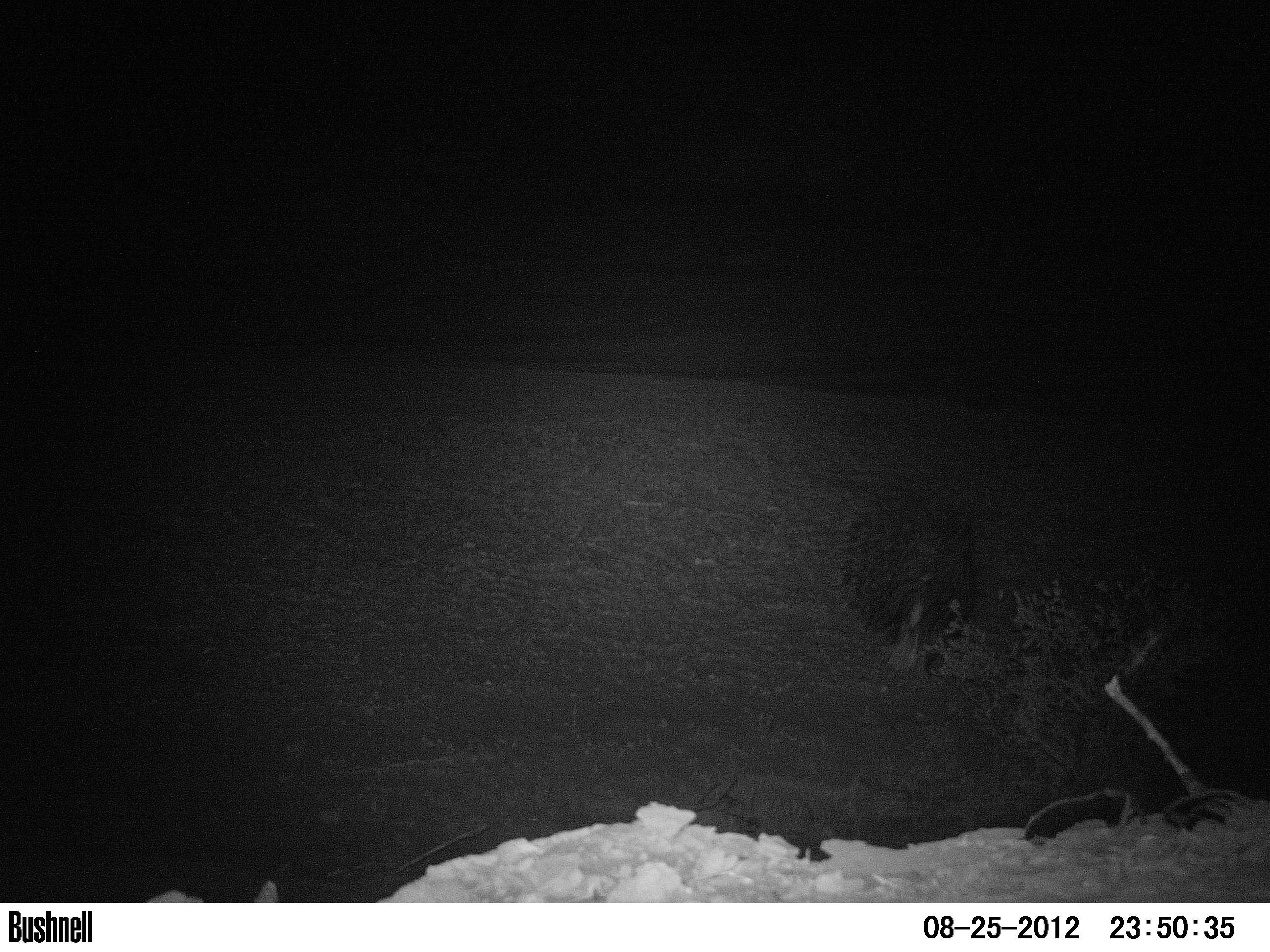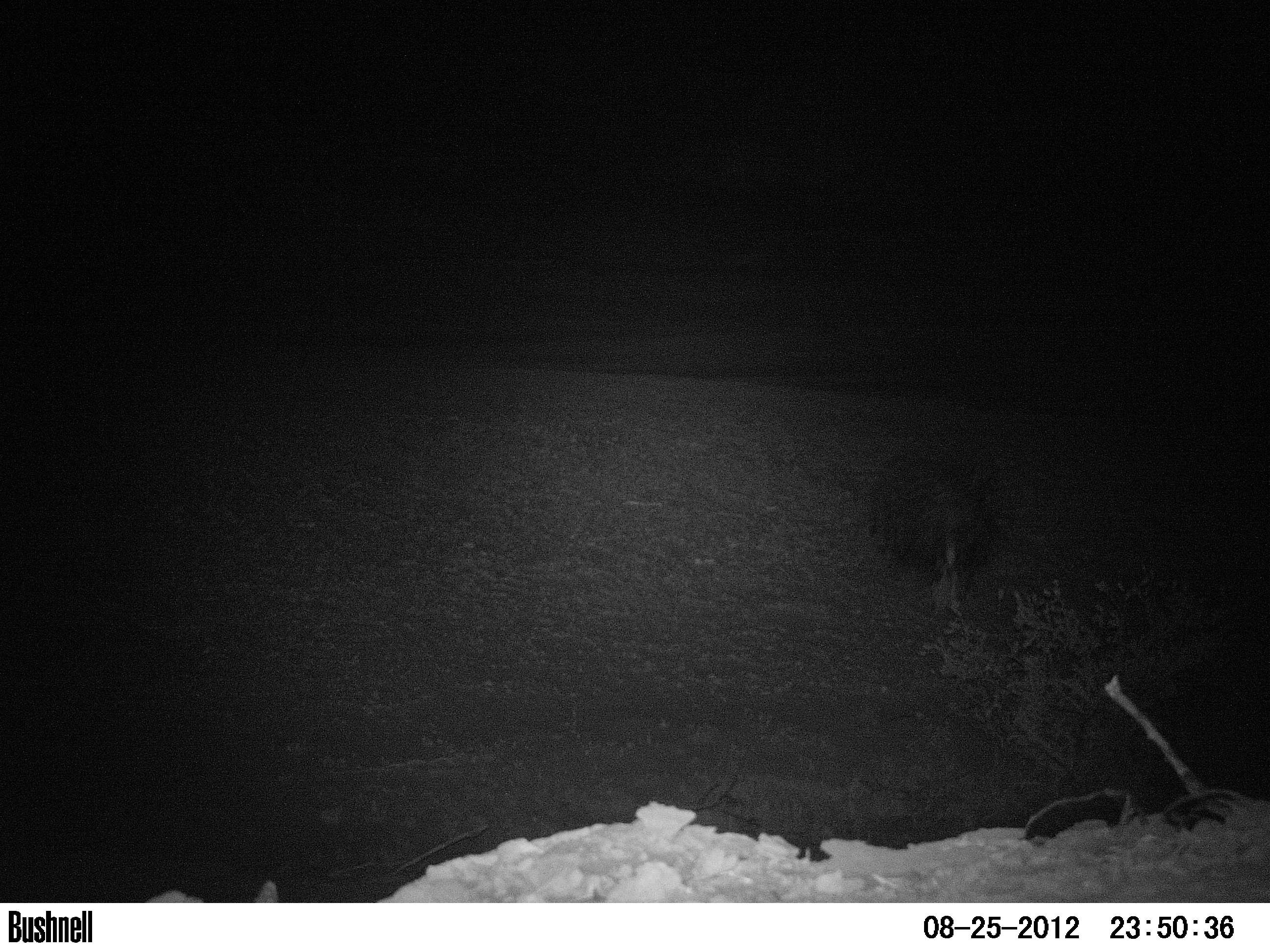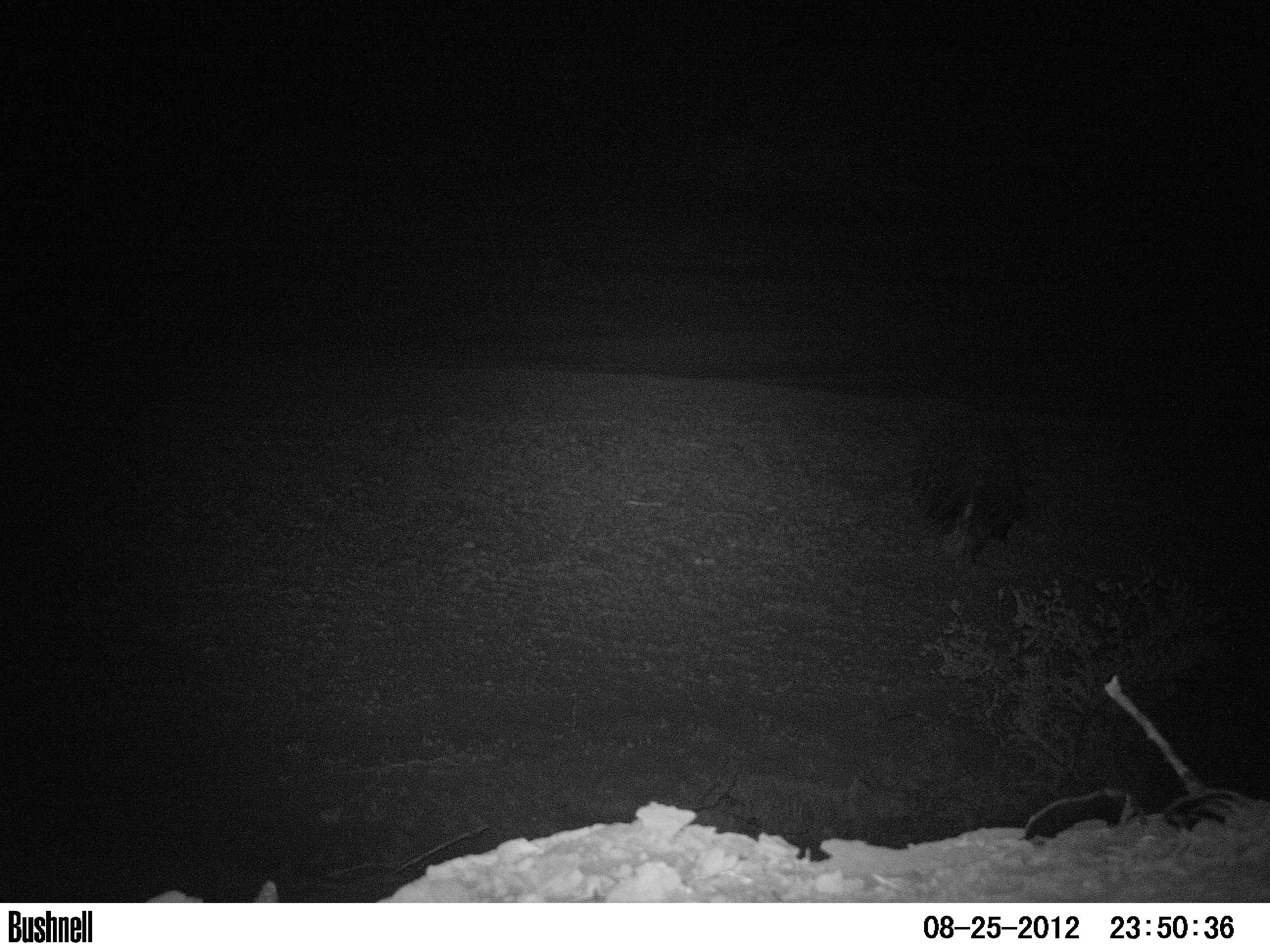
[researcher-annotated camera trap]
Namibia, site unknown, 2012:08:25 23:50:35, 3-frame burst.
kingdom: Animalia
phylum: Chordata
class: Mammalia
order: Rodentia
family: Hystricidae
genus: Hystrix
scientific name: Hystrix africaeaustralis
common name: cape porcupine